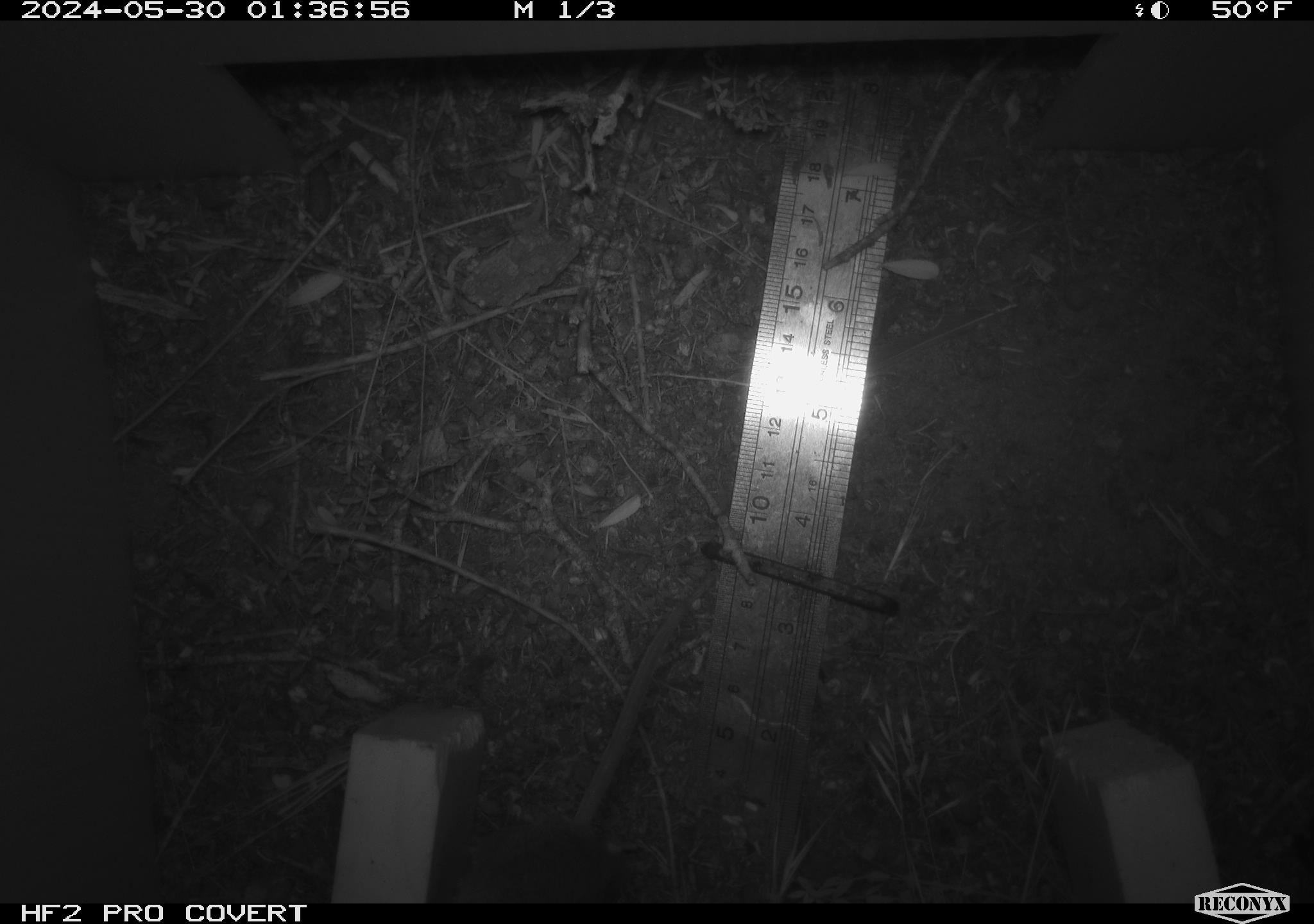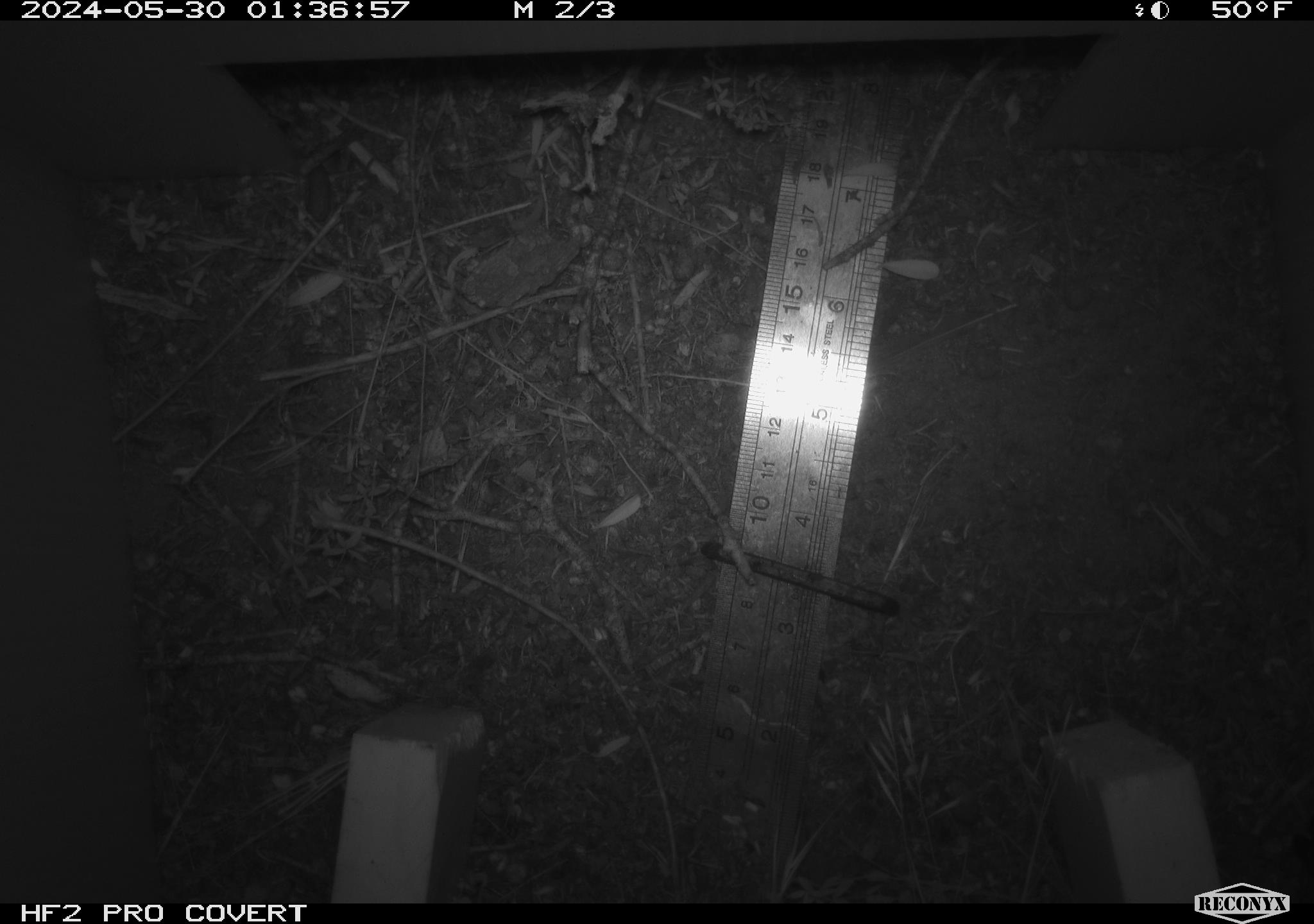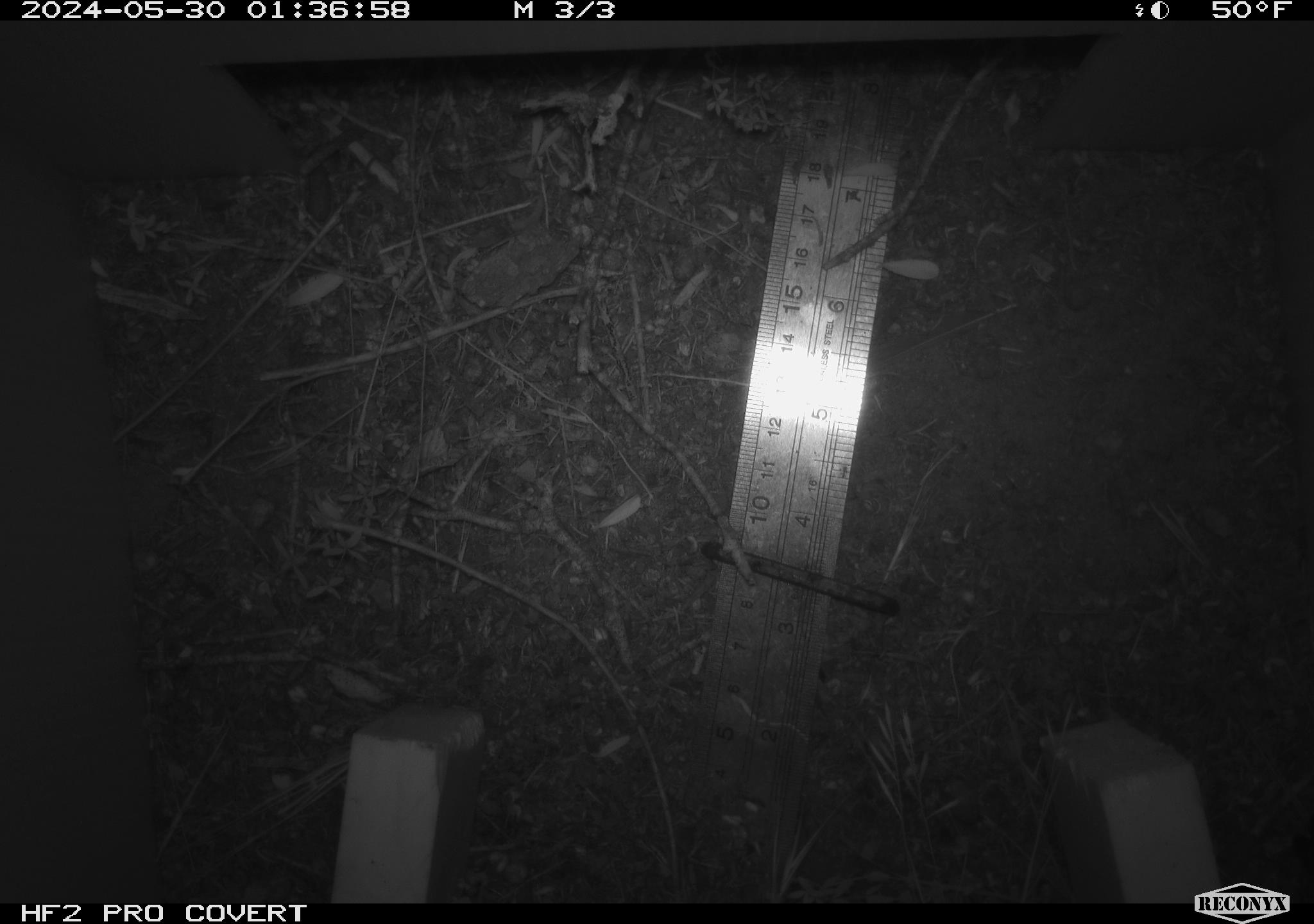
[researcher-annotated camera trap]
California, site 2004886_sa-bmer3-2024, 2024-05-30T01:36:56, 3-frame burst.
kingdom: Animalia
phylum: Chordata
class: Mammalia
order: Rodentia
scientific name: Rodentia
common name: mouse species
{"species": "mouse species (Rodentia)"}